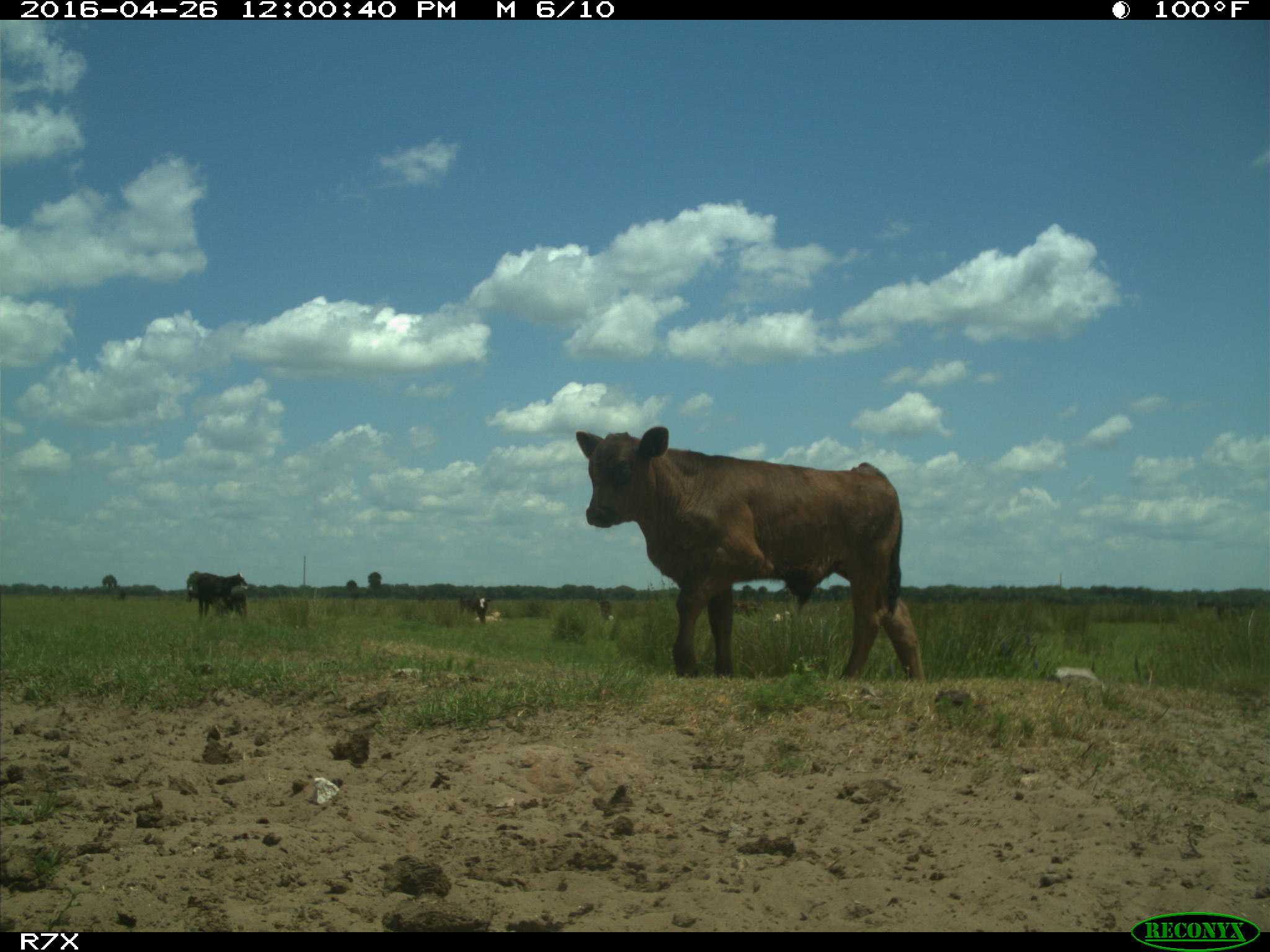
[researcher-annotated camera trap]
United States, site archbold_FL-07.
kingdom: Animalia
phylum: Chordata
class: Mammalia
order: Artiodactyla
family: Bovidae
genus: Bos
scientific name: Bos taurus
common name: domestic cow